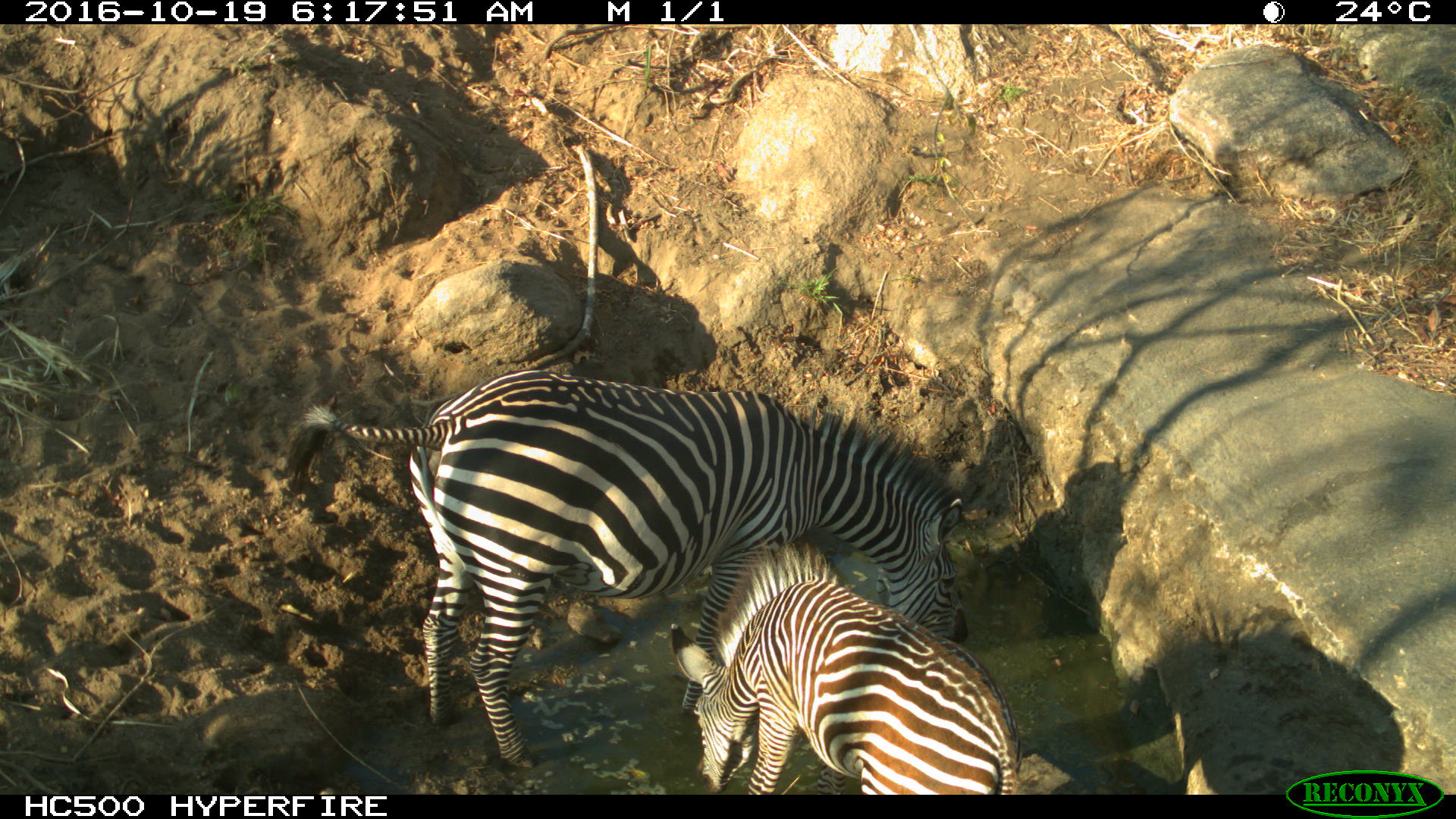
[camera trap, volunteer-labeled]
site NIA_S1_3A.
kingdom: Animalia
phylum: Chordata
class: Mammalia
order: Perissodactyla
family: Equidae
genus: Equus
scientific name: Equus quagga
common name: plains zebra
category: zebraplains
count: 2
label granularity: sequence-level